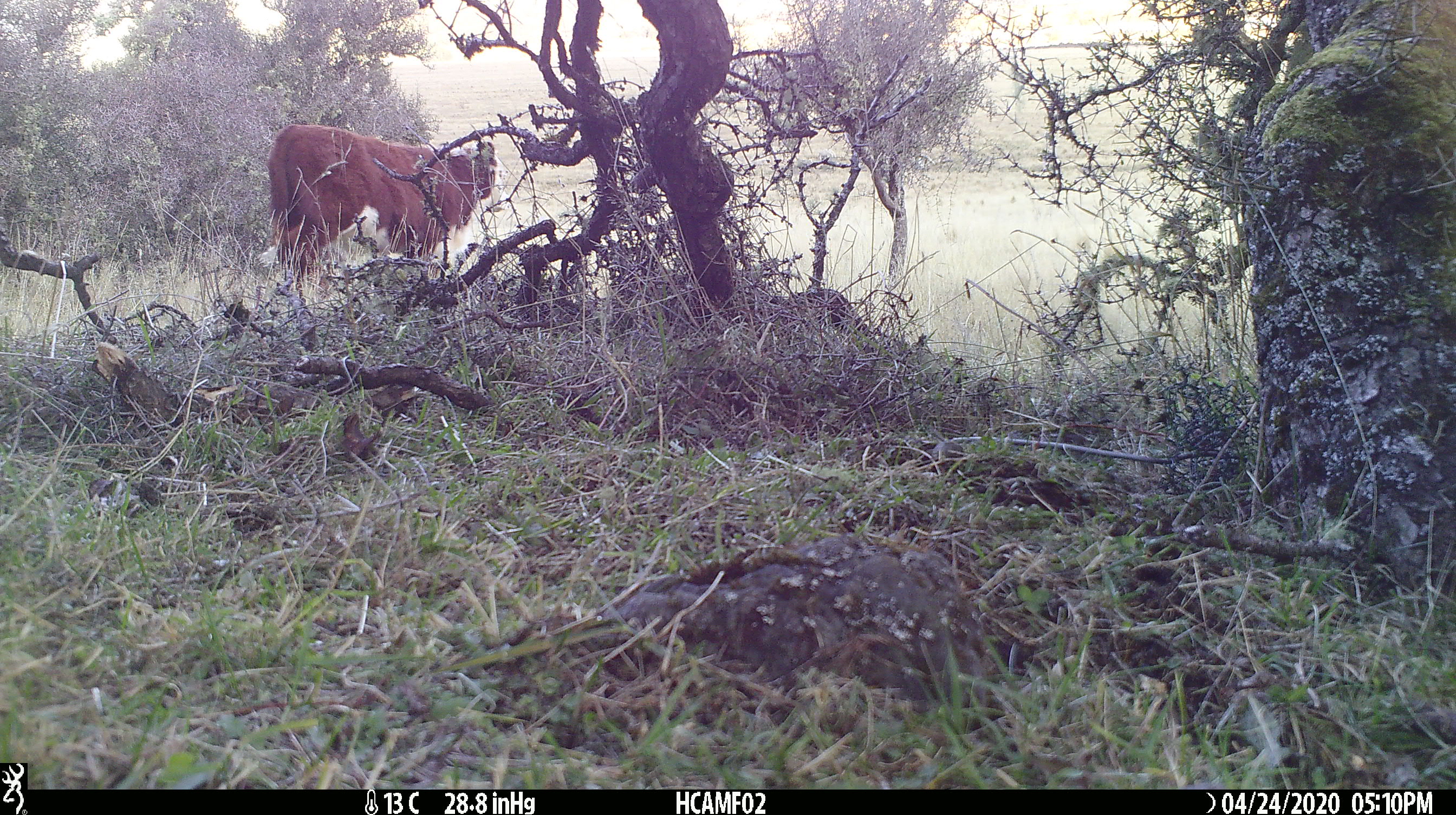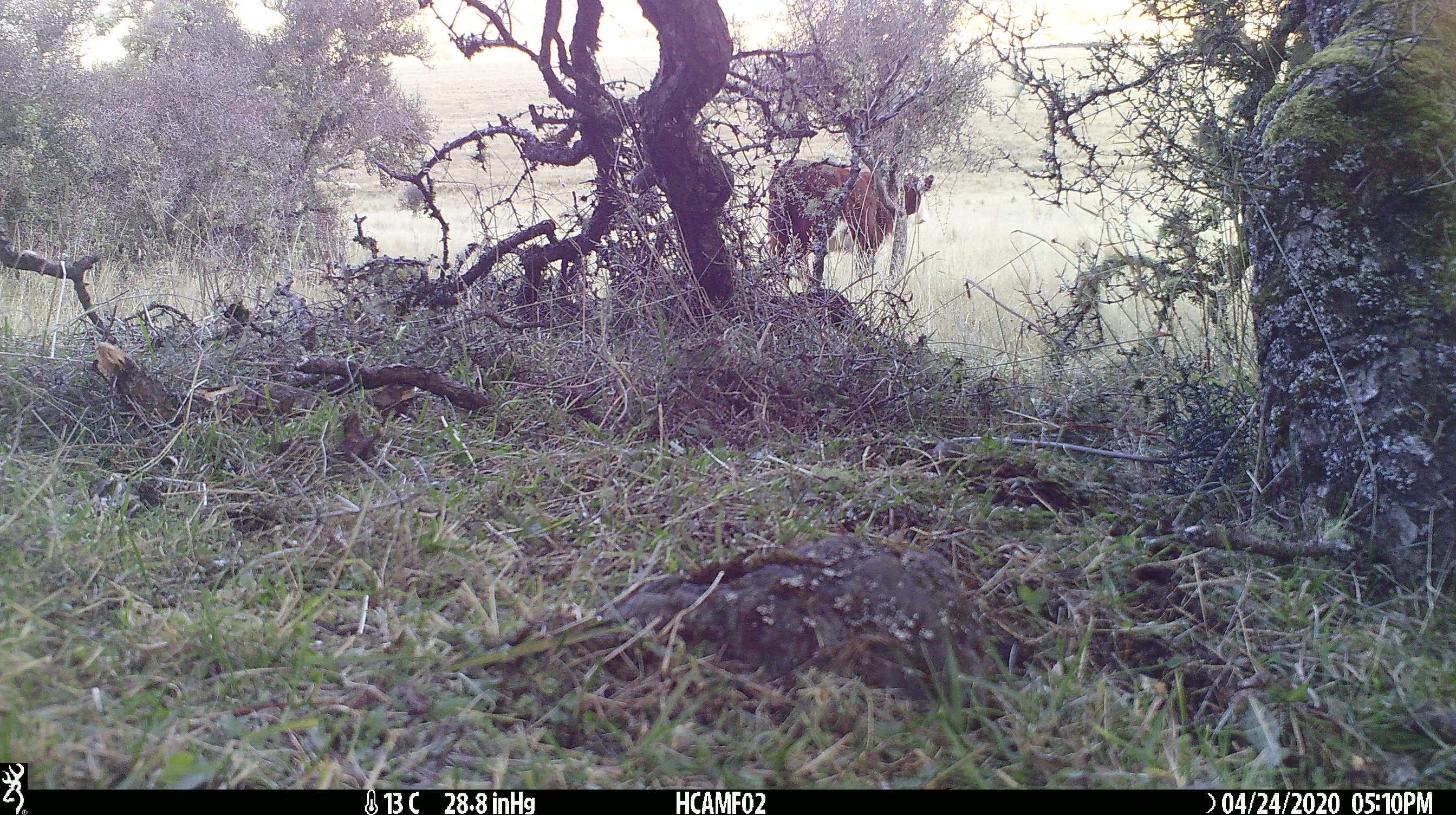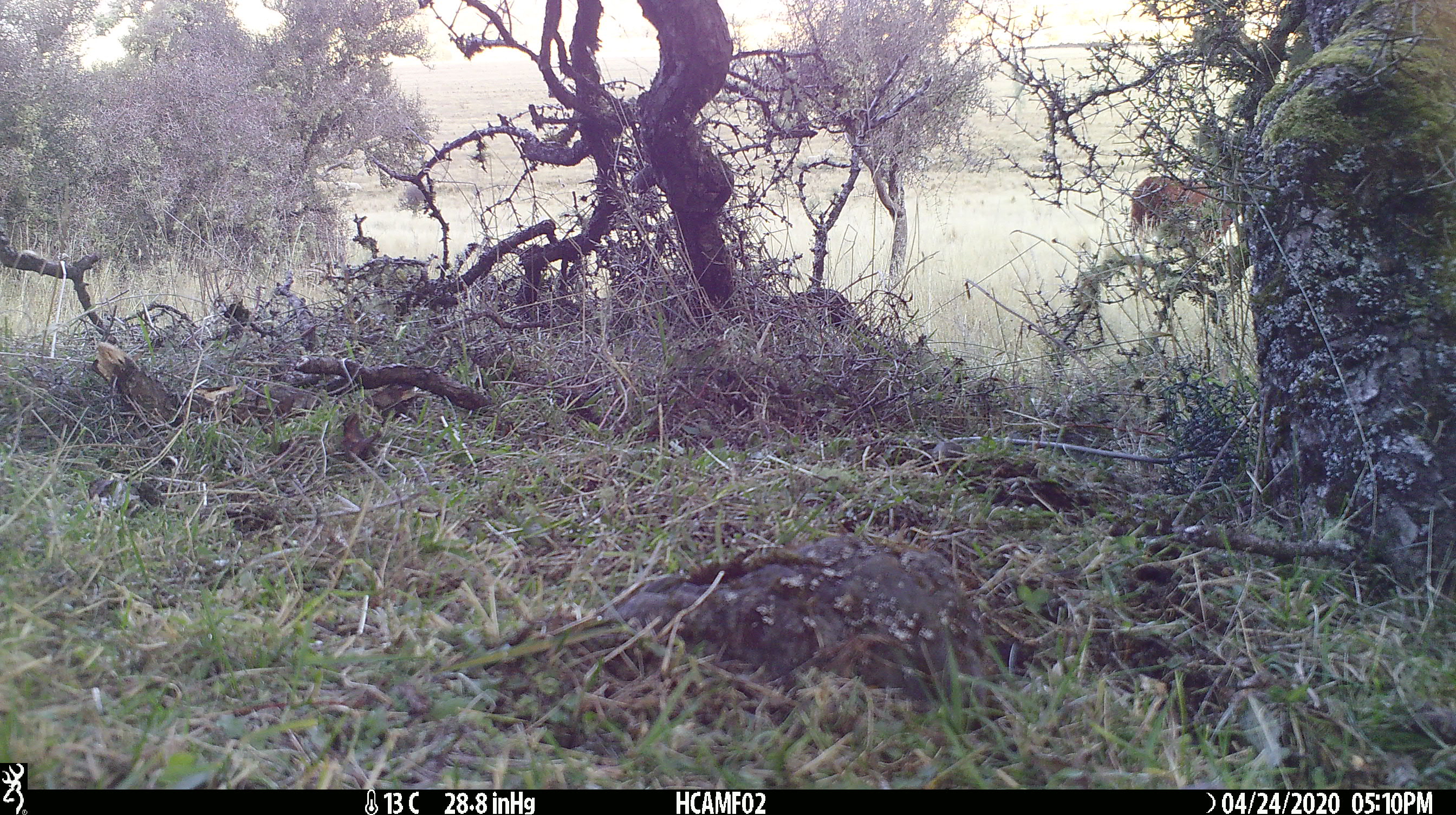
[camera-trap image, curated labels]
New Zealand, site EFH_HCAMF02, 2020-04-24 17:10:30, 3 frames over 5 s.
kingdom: Animalia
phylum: Chordata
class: Mammalia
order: Artiodactyla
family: Bovidae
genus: Bos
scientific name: Bos taurus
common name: domestic cow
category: cow